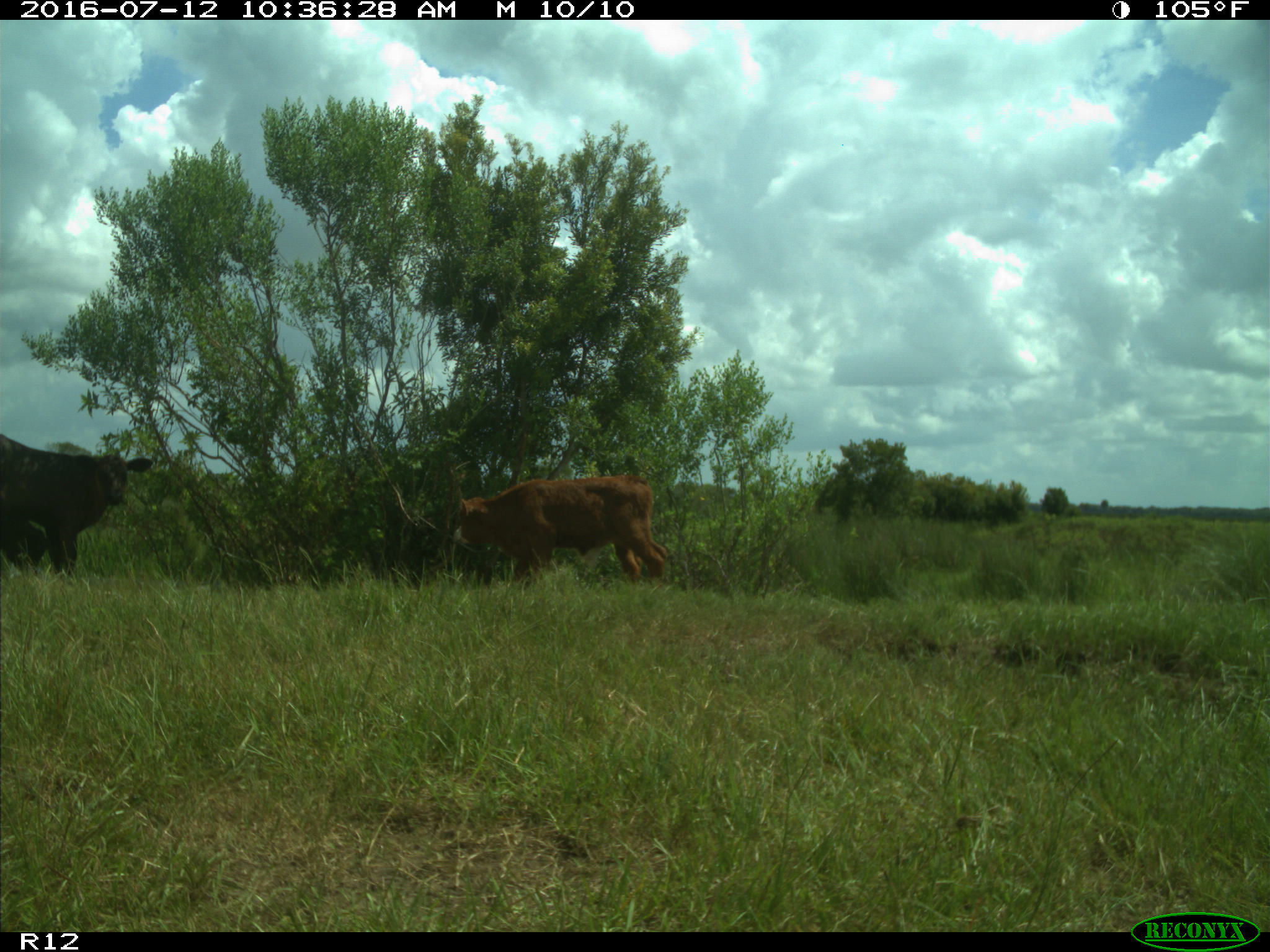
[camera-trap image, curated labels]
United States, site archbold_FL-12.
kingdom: Animalia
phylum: Chordata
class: Mammalia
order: Artiodactyla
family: Bovidae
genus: Bos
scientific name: Bos taurus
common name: domestic cow